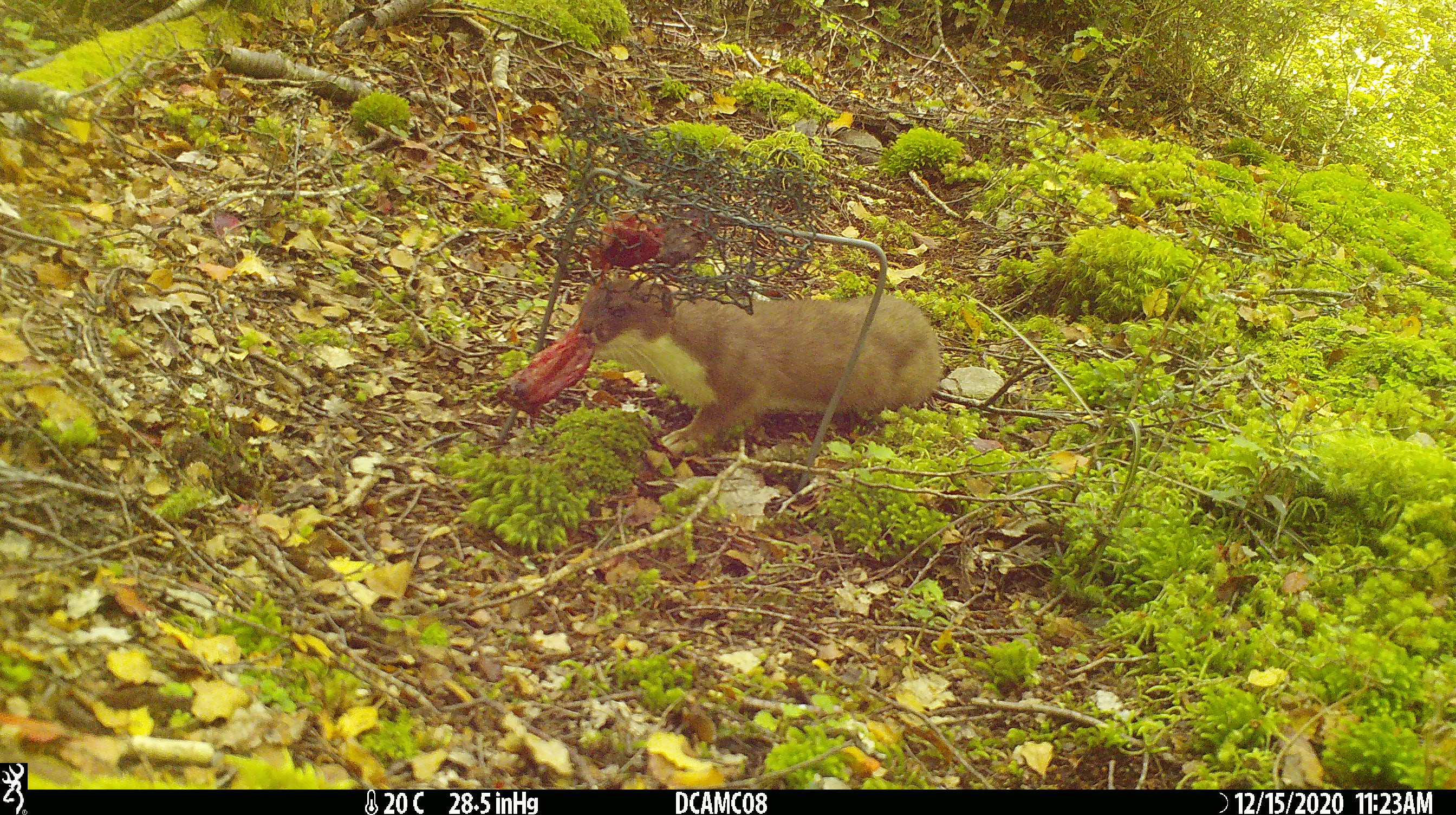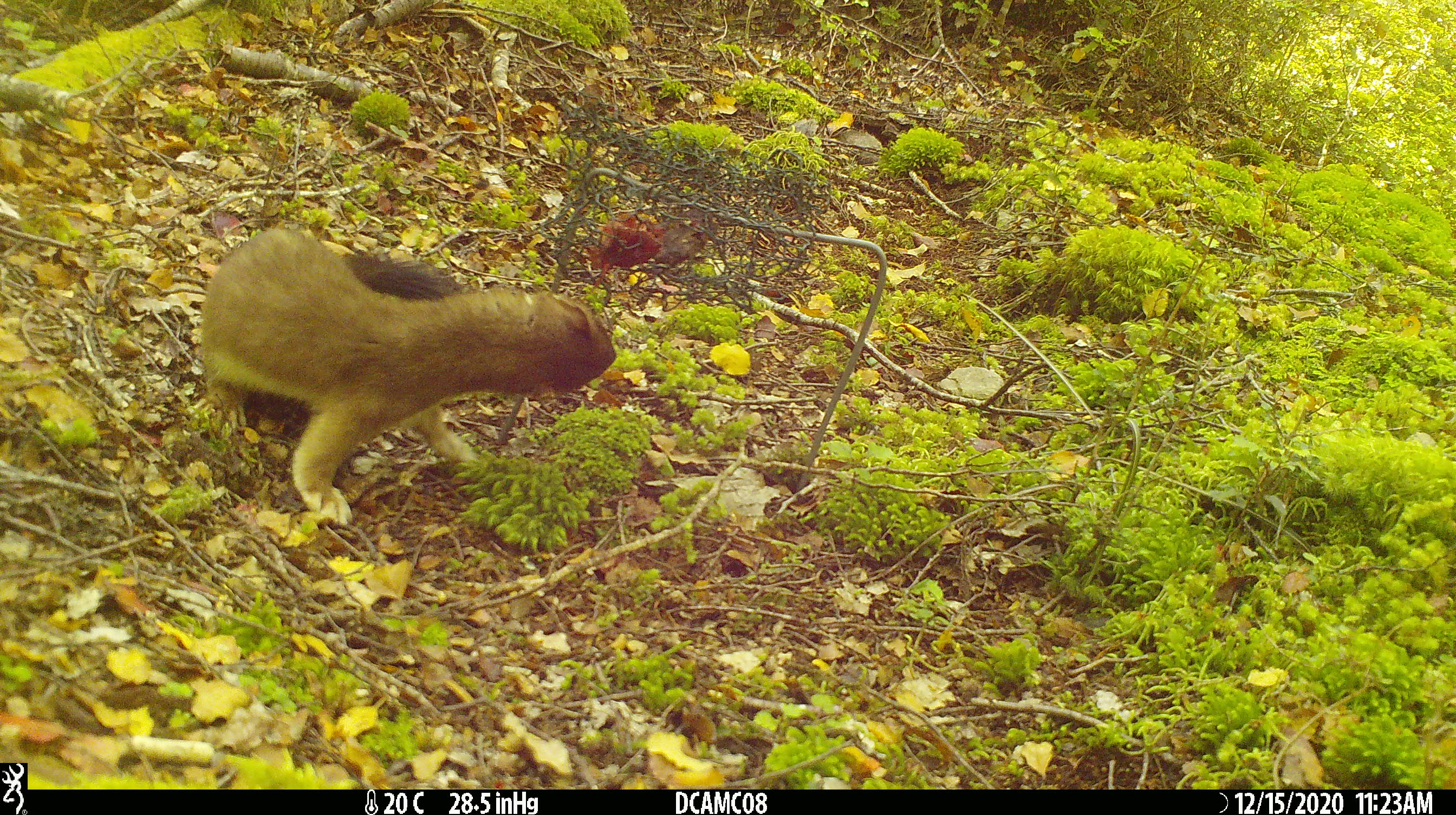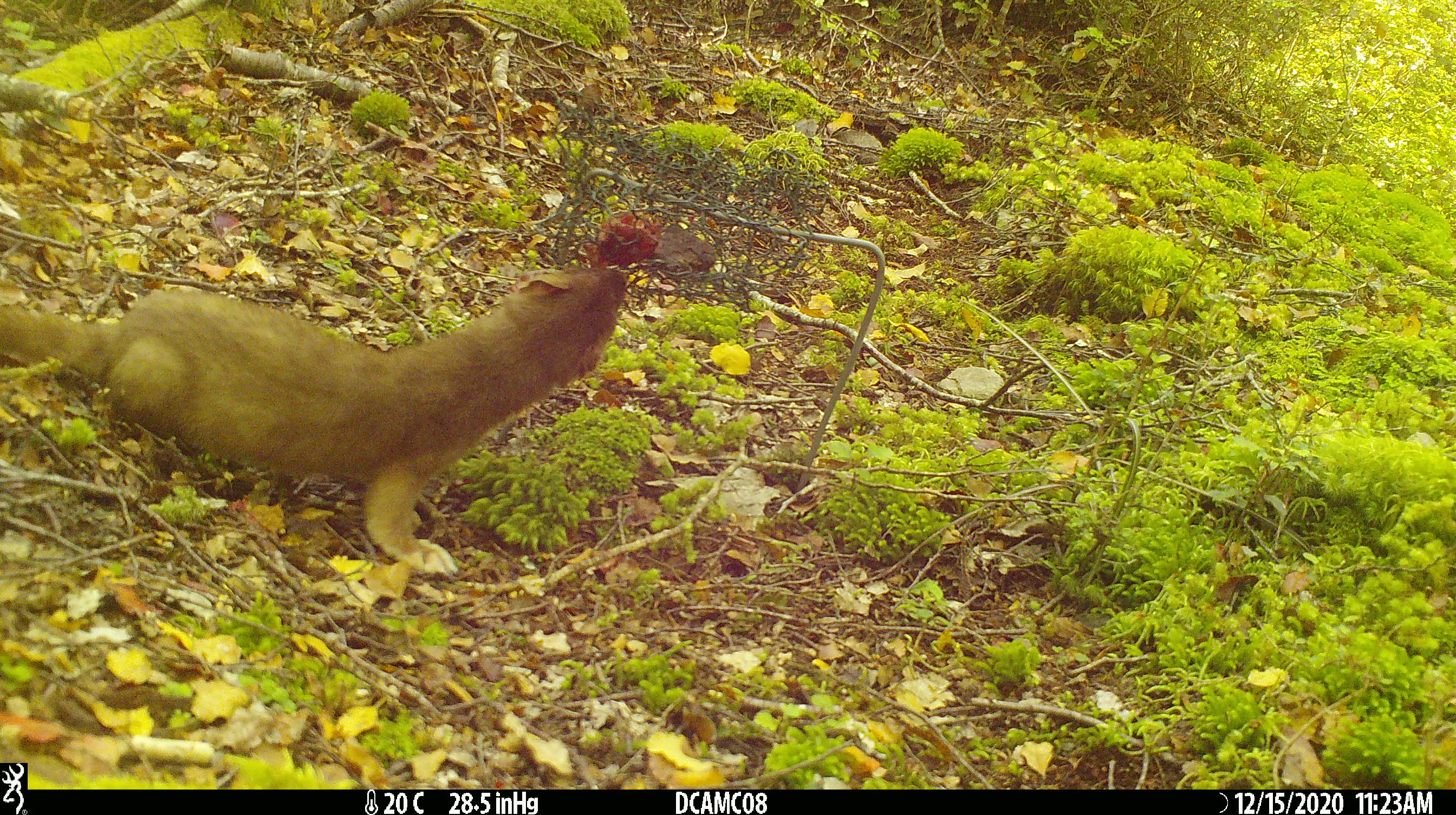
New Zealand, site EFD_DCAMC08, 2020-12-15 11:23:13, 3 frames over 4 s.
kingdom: Animalia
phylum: Chordata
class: Mammalia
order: Carnivora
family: Mustelidae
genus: Mustela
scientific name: Mustela erminea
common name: stoat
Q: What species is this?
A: Stoat (Mustela erminea).